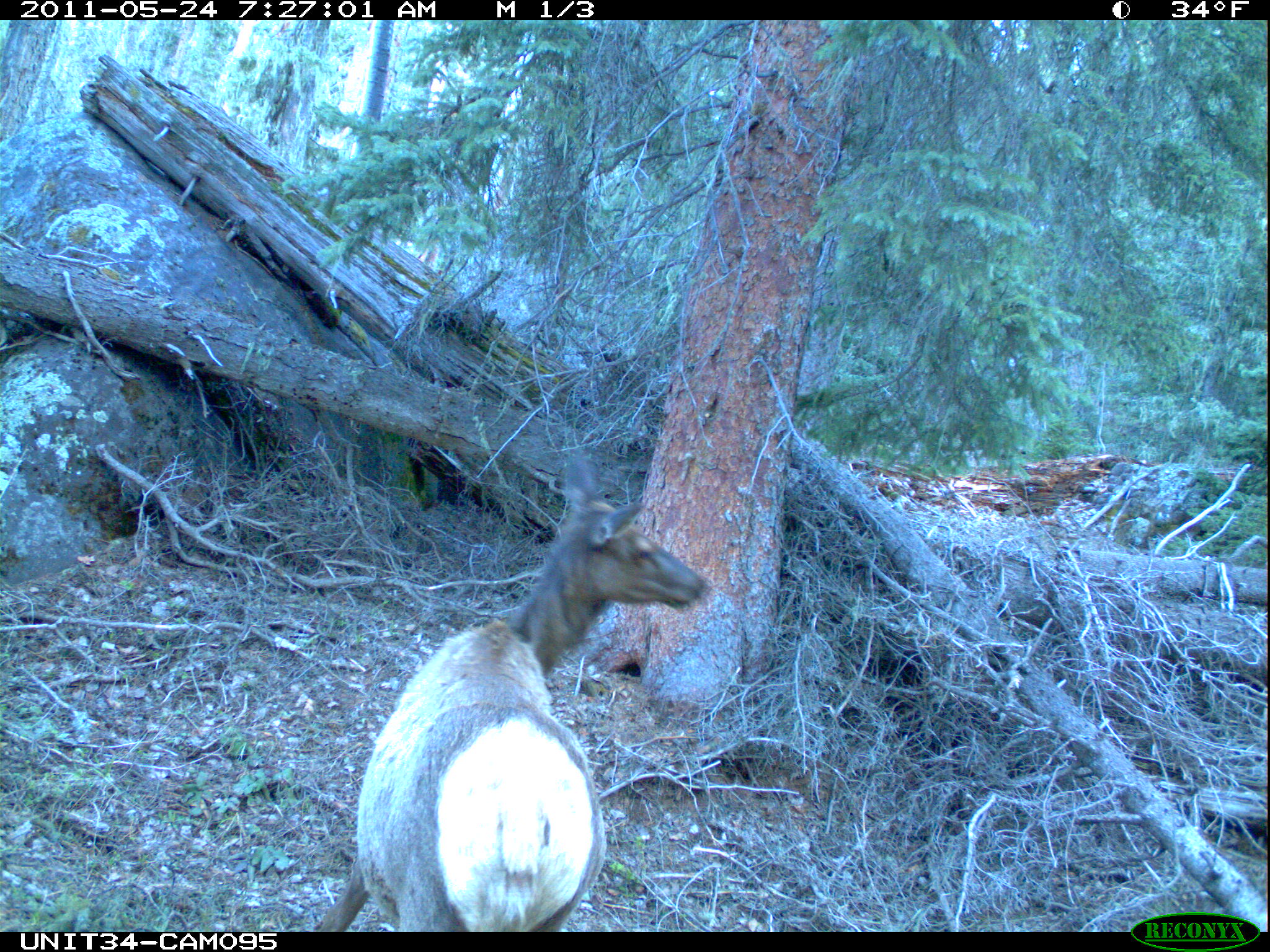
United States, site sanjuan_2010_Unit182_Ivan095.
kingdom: Animalia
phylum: Chordata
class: Mammalia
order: Artiodactyla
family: Cervidae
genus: Cervus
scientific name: Cervus elaphus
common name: red deer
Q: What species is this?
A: Cervus elaphus (red deer).